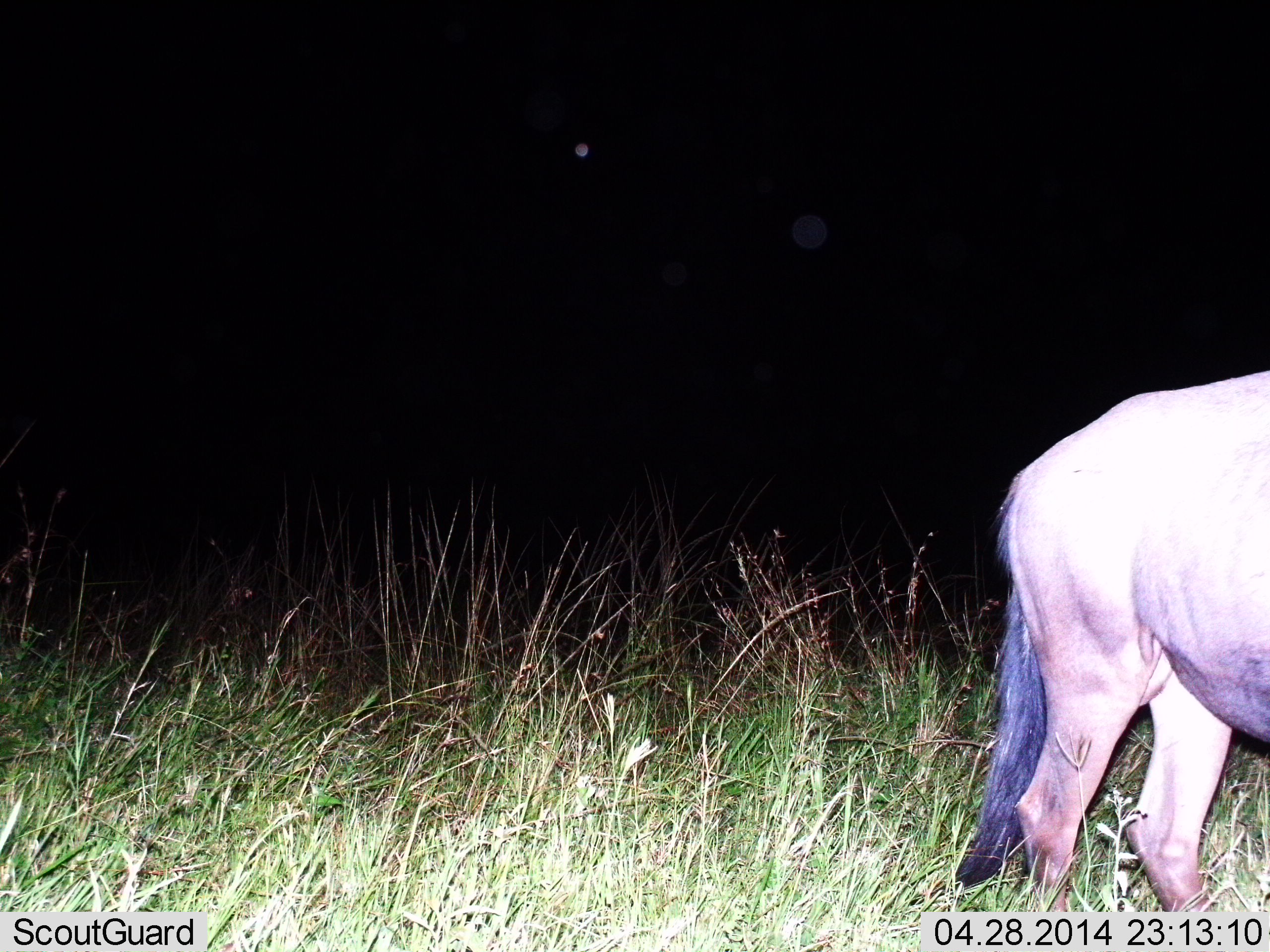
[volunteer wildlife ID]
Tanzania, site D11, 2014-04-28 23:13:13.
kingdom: Animalia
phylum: Chordata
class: Mammalia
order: Artiodactyla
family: Bovidae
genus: Connochaetes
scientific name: Connochaetes taurinus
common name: blue wildebeest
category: wildebeest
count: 1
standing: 90%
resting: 0%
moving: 10%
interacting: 0%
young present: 0%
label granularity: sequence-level